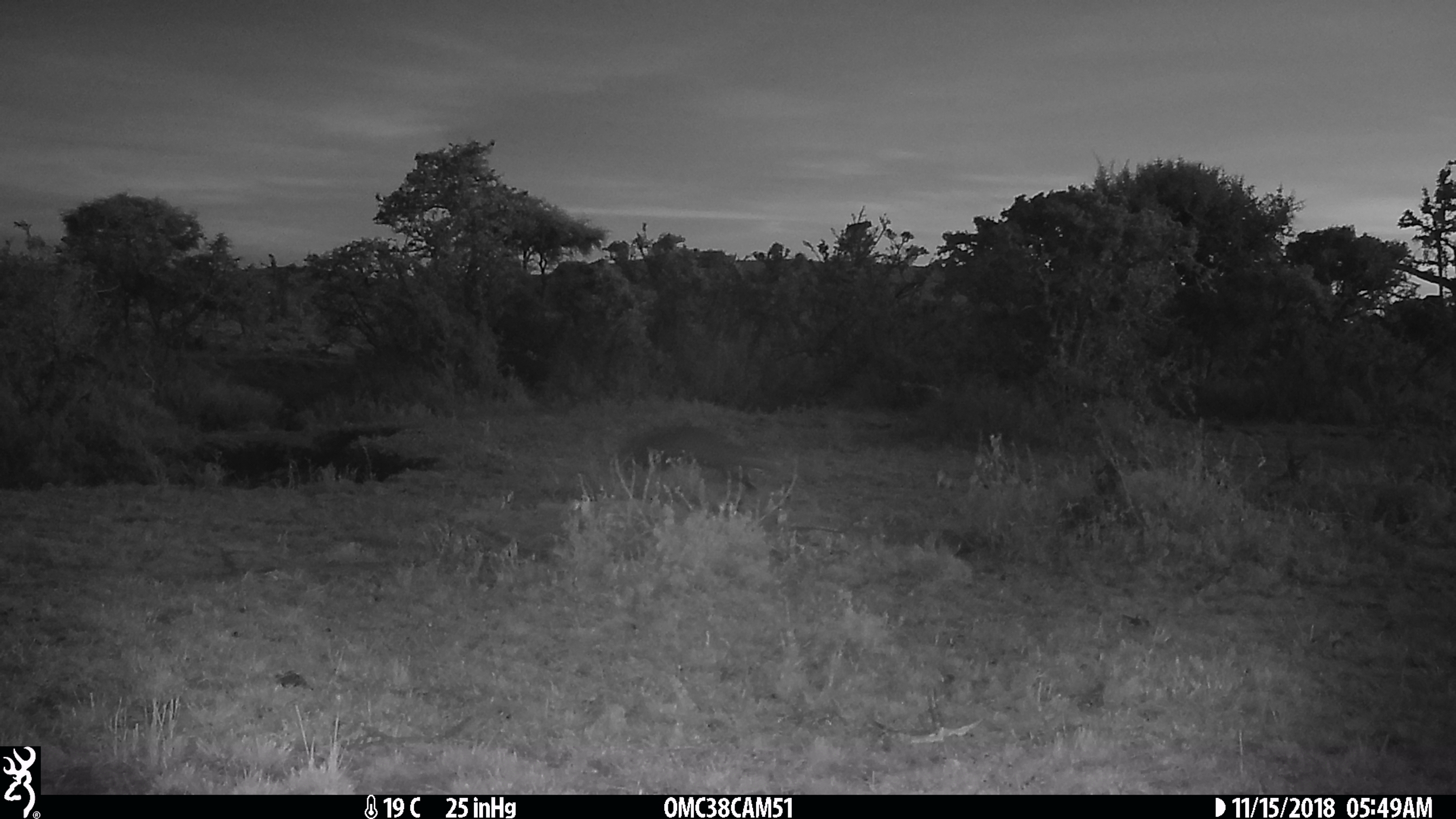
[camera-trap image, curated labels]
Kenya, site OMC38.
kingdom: Animalia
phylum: Chordata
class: Mammalia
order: Carnivora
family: Herpestidae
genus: Ichneumia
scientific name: Ichneumia albicauda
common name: white-tailed mongoose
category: mongoose white tailed